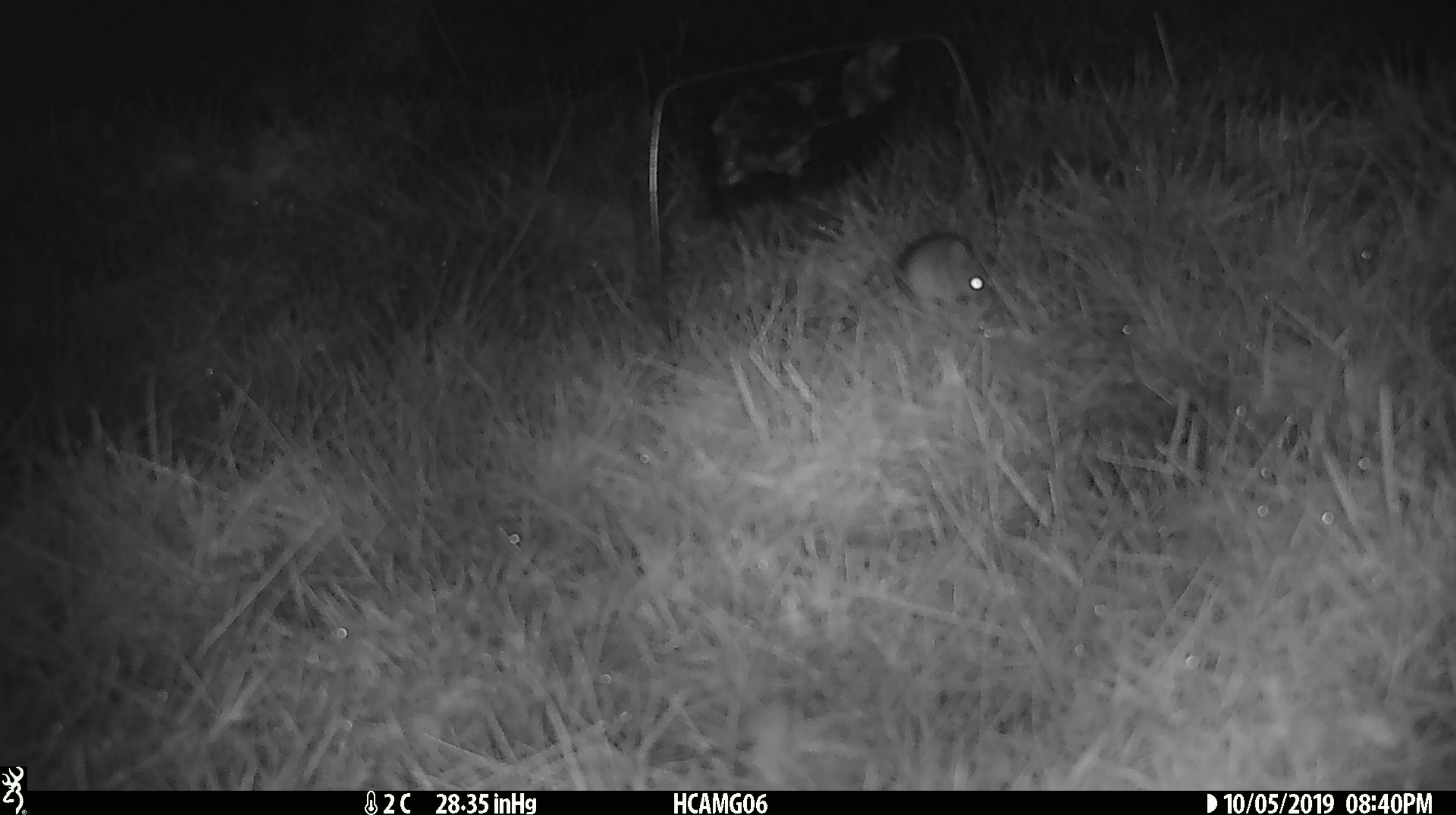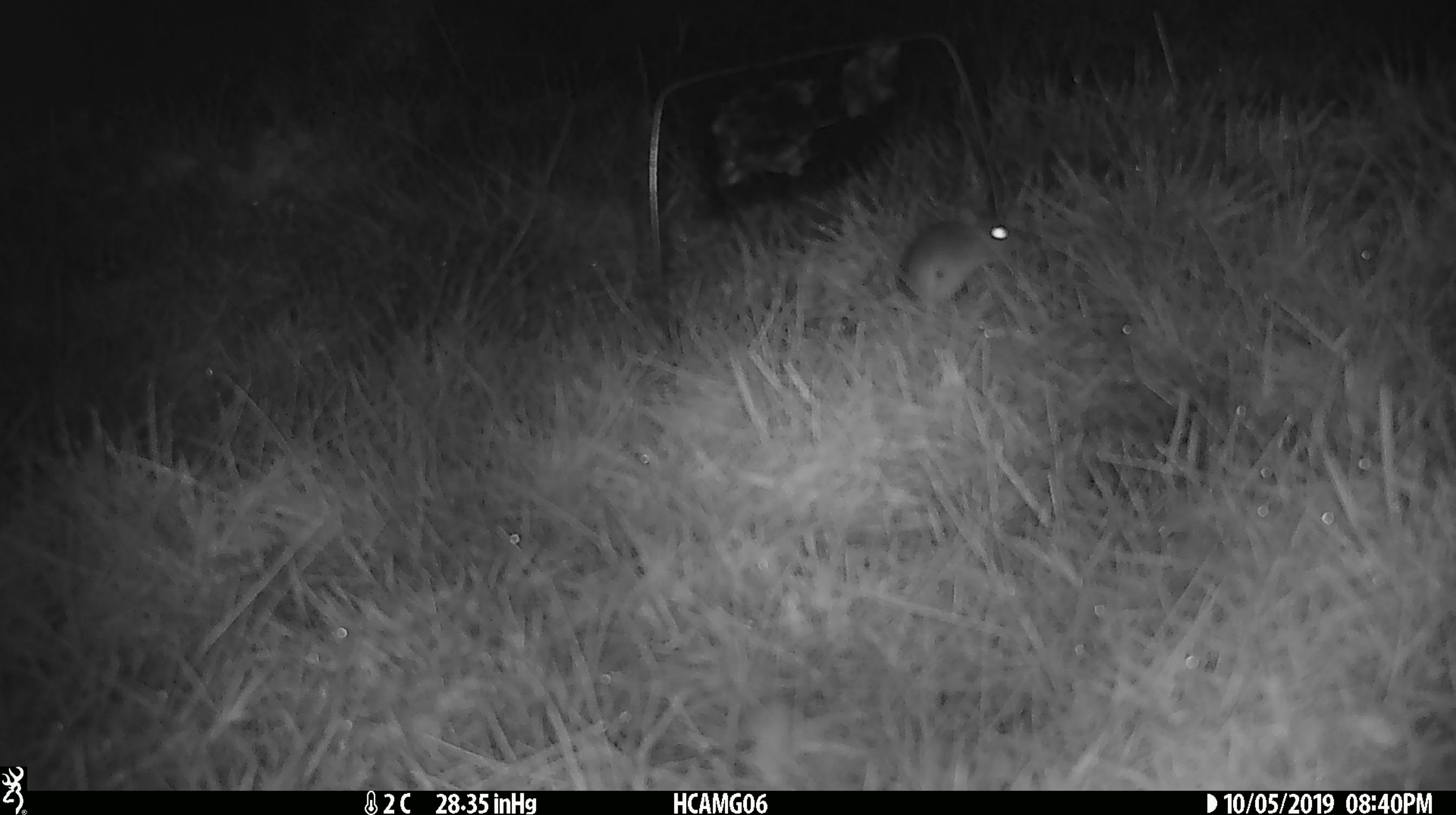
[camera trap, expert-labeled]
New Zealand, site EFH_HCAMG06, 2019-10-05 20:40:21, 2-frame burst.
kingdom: Animalia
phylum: Chordata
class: Mammalia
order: Rodentia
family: Muridae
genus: Mus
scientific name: Mus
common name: mouse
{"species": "mouse (Mus)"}